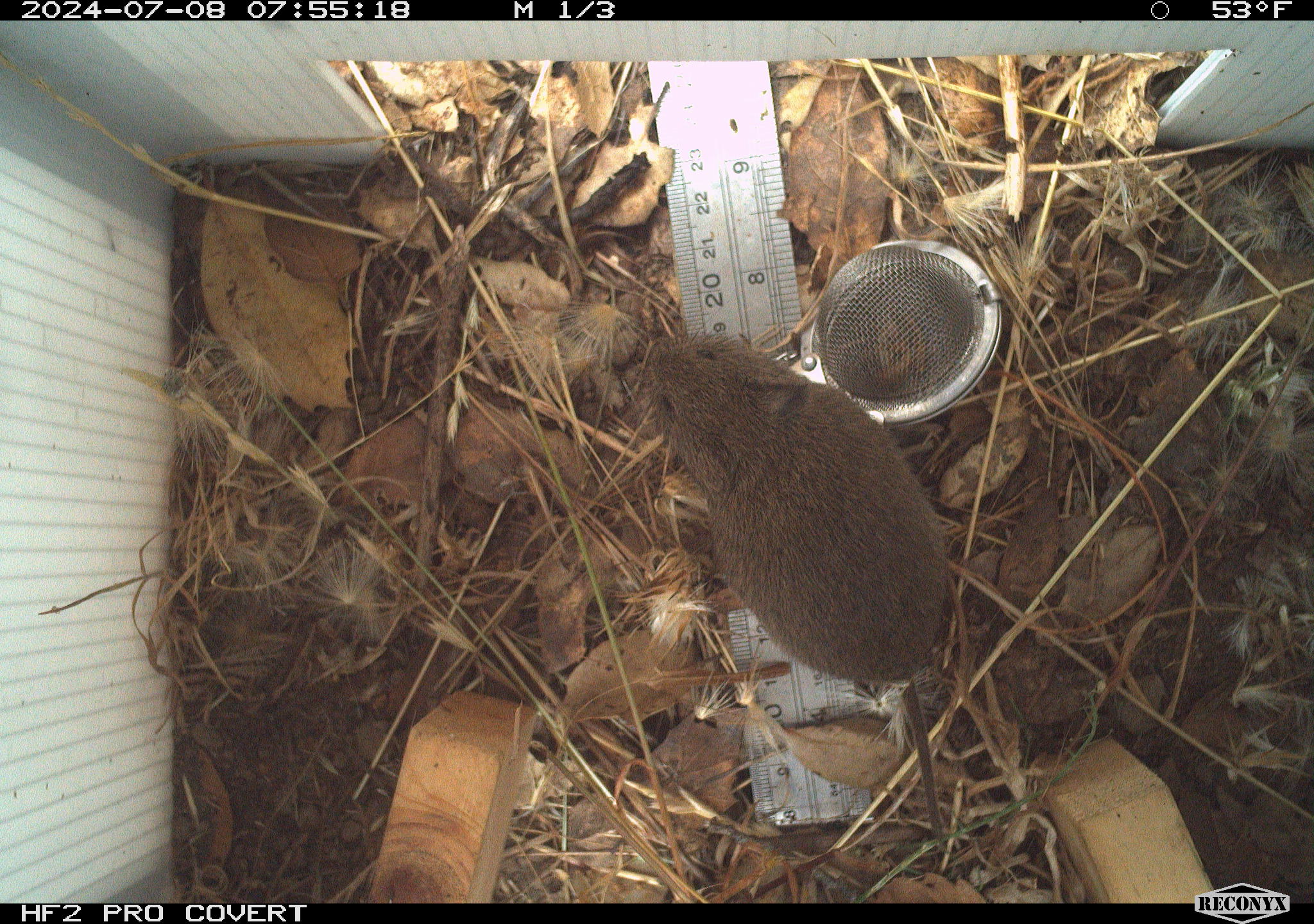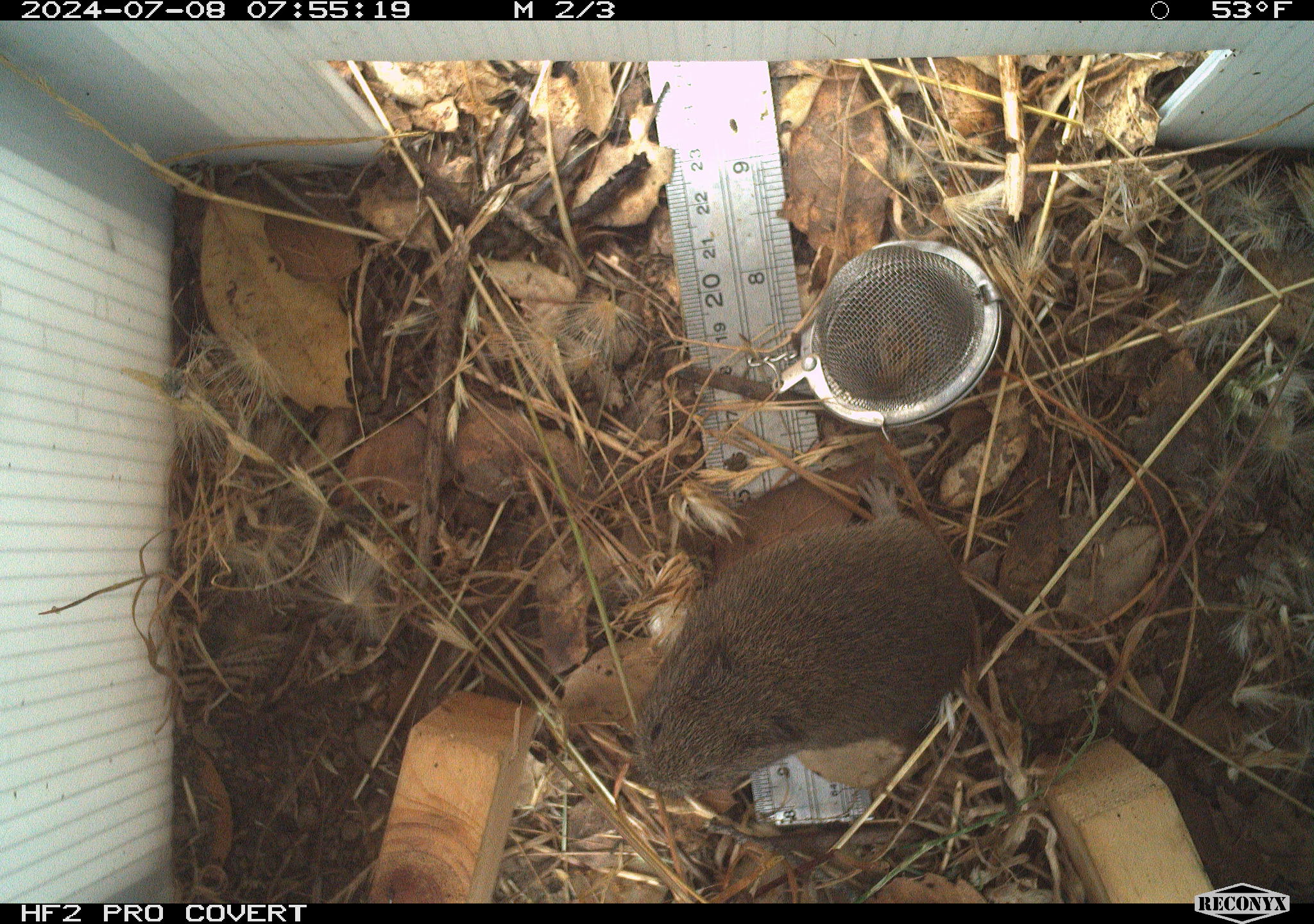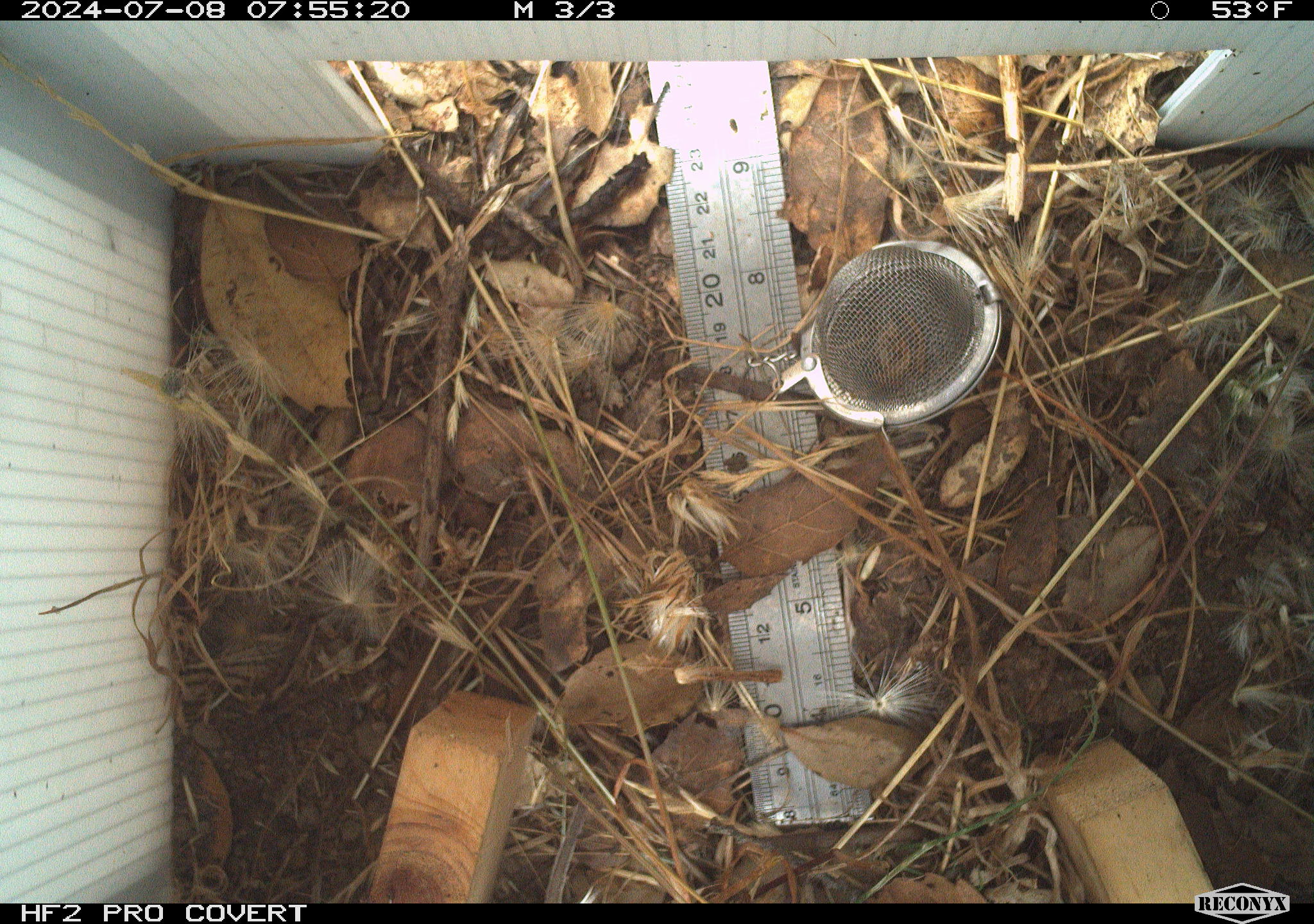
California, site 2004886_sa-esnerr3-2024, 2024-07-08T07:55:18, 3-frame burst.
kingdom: Animalia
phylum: Chordata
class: Mammalia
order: Rodentia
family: Cricetidae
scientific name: Cricetidae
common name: hamsters, voles, lemmings, and allies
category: cricetidae family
Cricetidae family (hamsters, voles, lemmings, and allies) (Cricetidae).